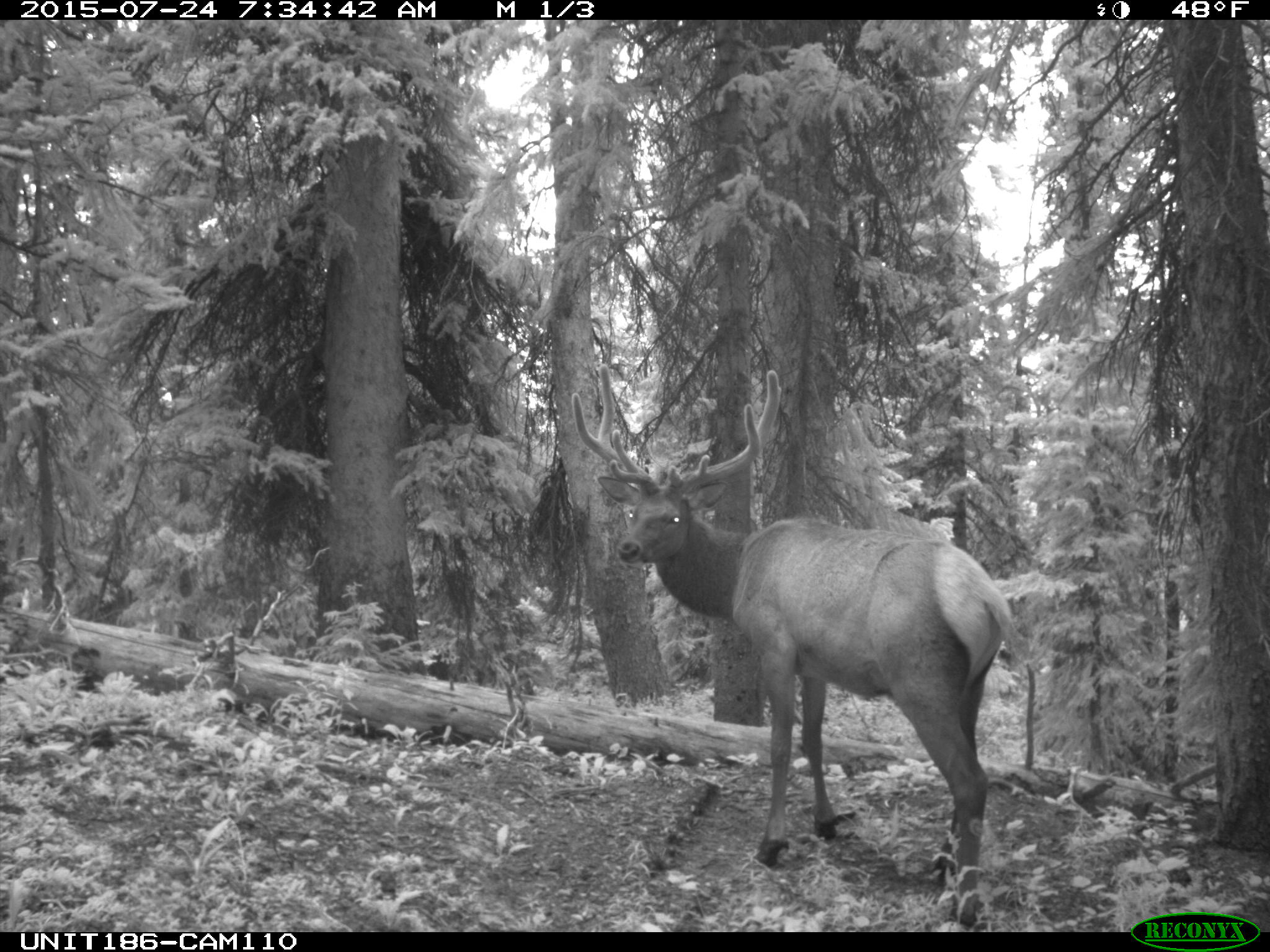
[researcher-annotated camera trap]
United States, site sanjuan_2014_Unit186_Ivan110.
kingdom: Animalia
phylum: Chordata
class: Mammalia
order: Artiodactyla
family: Cervidae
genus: Cervus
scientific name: Cervus elaphus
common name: red deer